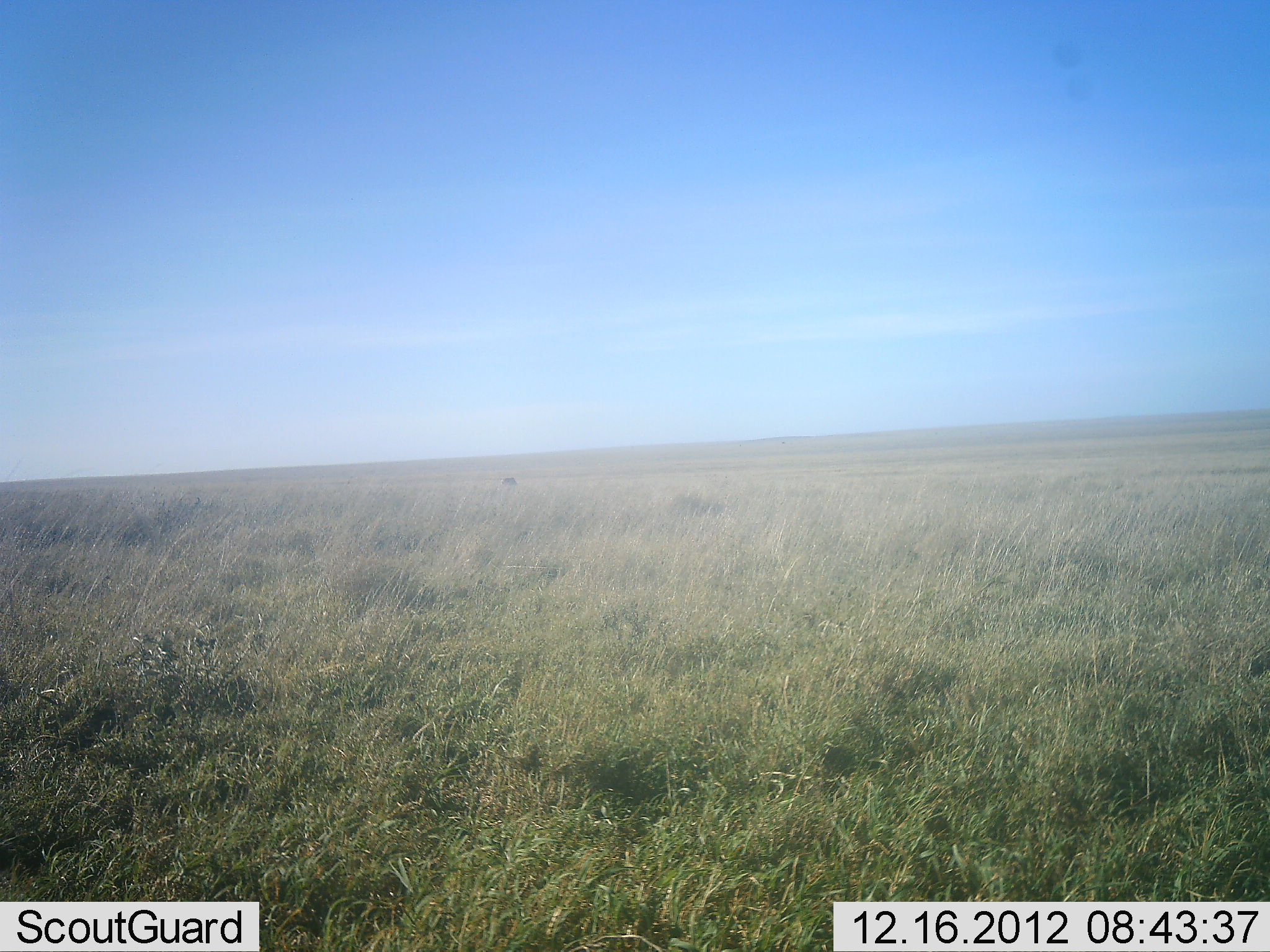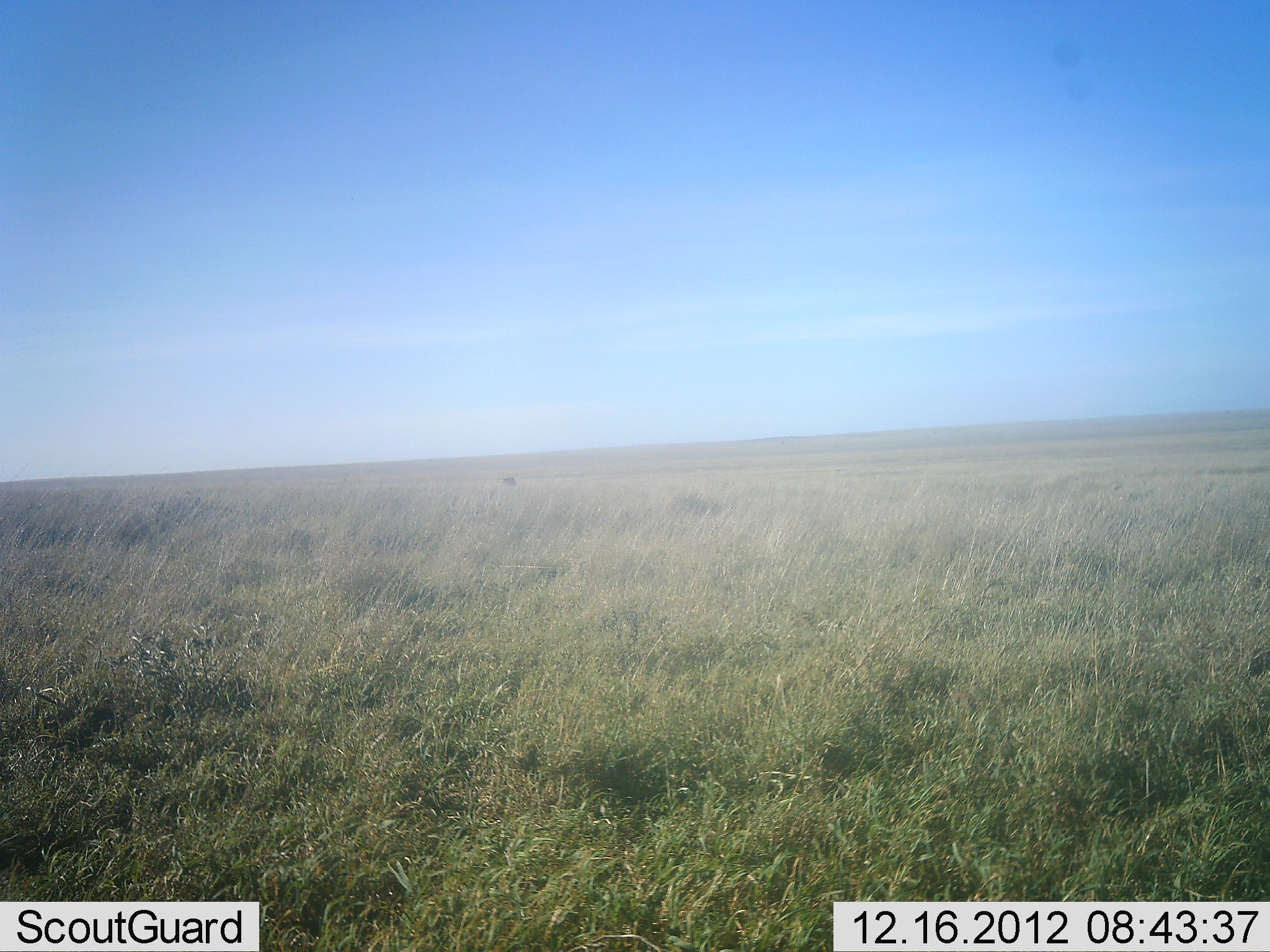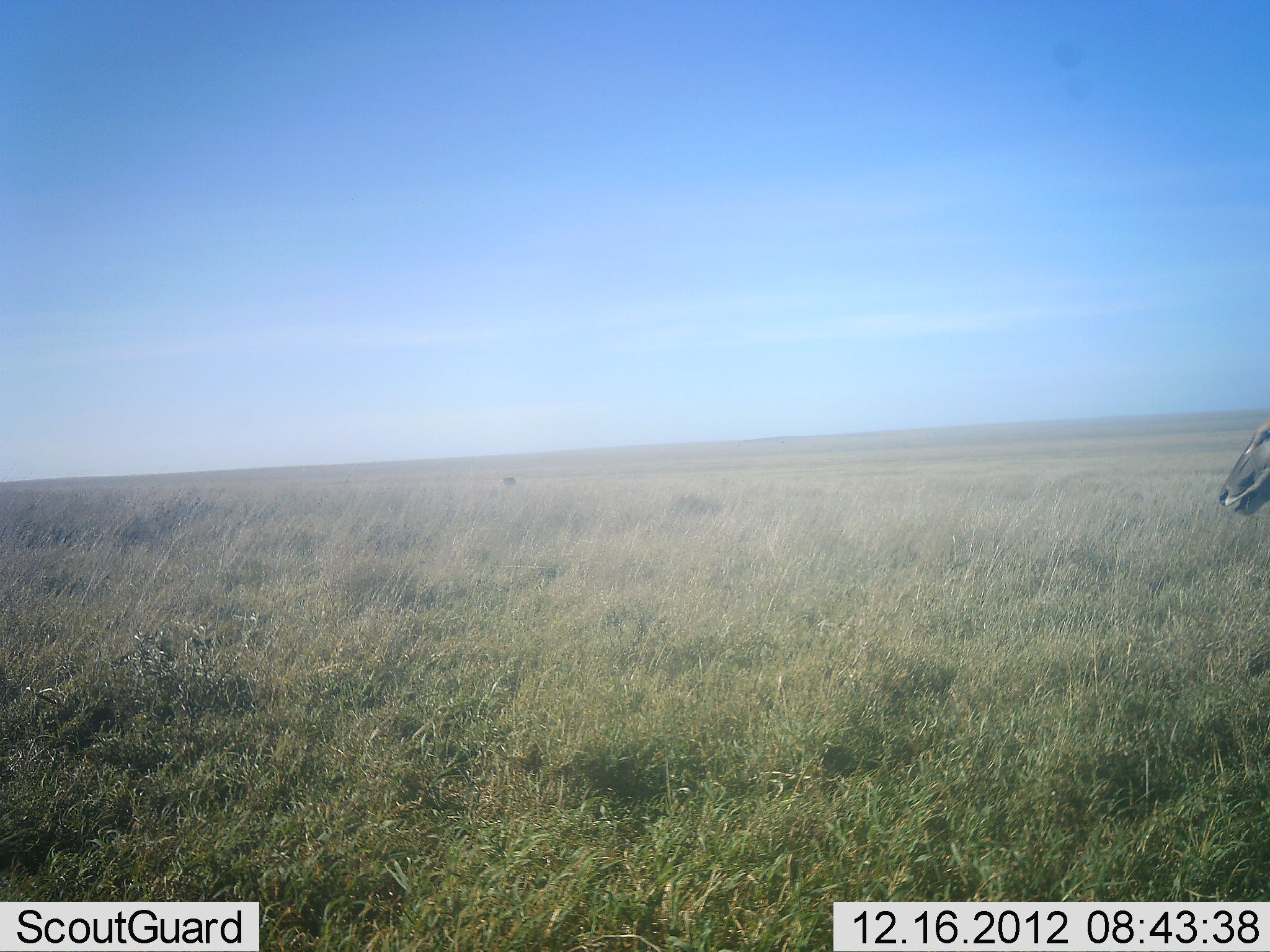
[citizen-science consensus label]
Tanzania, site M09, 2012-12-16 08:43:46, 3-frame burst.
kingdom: Animalia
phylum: Chordata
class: Mammalia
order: Artiodactyla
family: Bovidae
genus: Tragelaphus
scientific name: Tragelaphus oryx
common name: eland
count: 1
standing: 0%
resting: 0%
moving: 100%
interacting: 0%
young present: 0%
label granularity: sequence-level